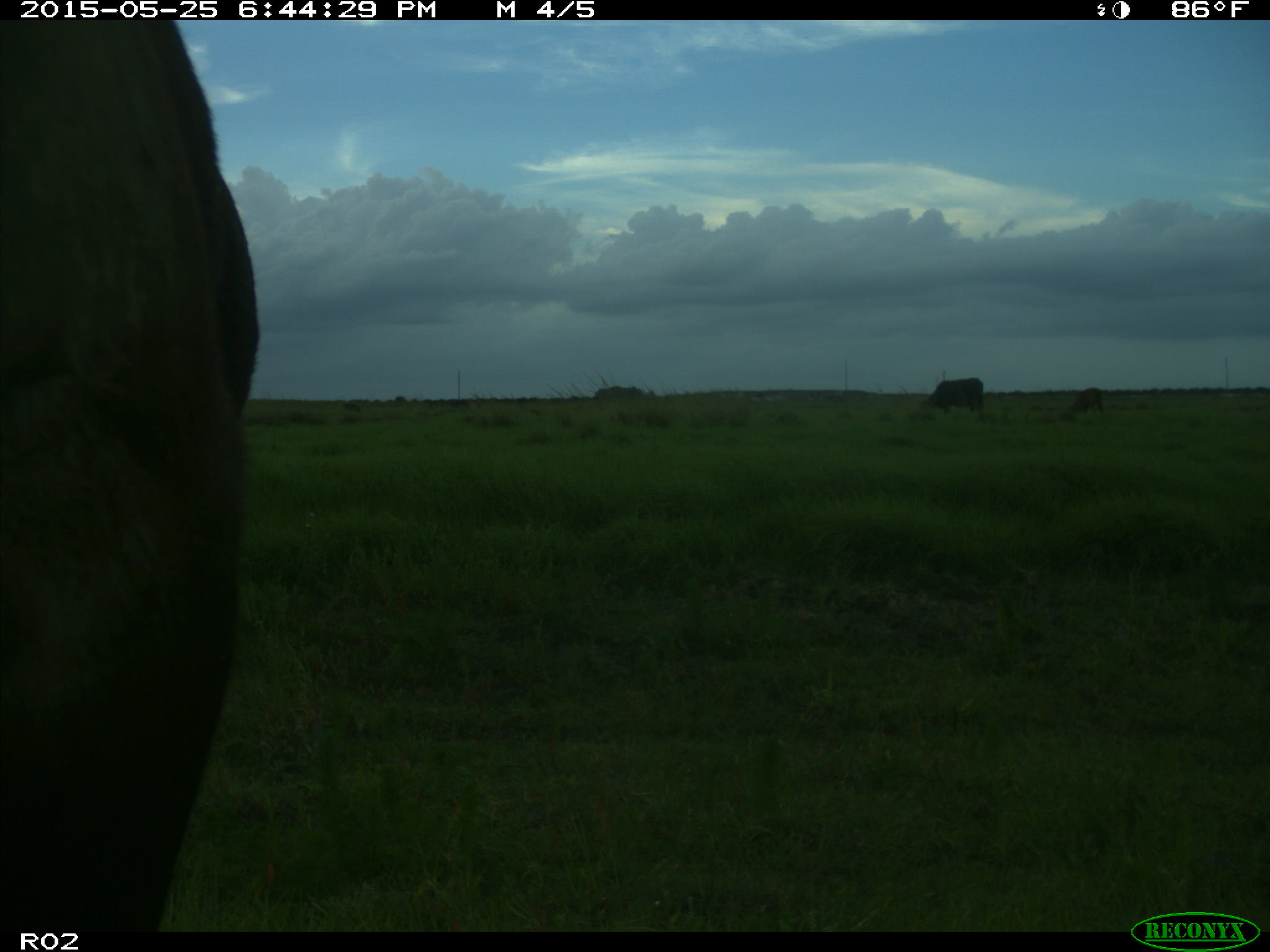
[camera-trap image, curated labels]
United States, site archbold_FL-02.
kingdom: Animalia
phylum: Chordata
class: Mammalia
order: Artiodactyla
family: Bovidae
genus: Bos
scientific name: Bos taurus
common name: domestic cow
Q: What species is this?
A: Bos taurus (domestic cow).